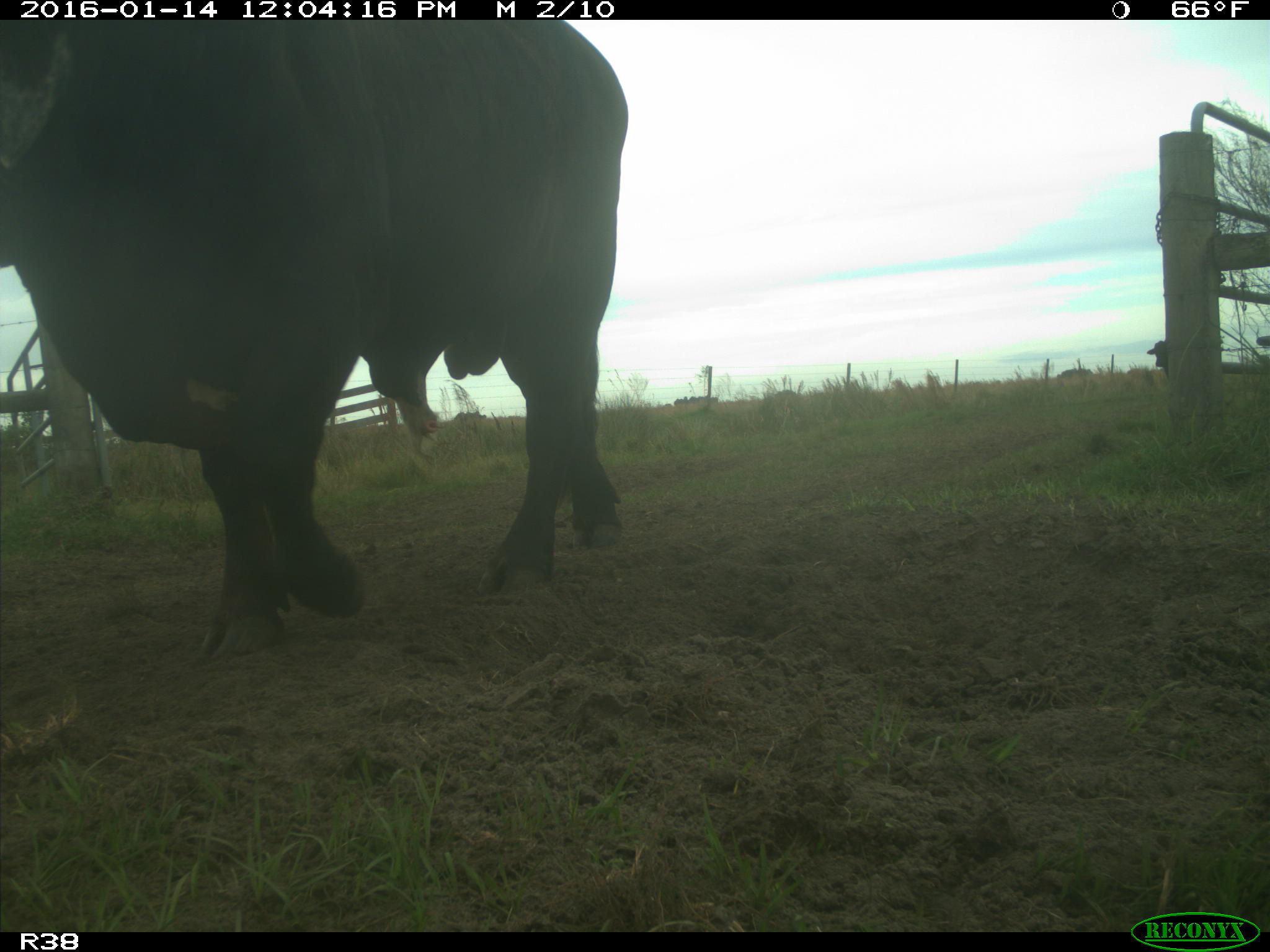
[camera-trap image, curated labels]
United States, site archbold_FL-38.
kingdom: Animalia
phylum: Chordata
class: Mammalia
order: Artiodactyla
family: Bovidae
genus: Bos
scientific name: Bos taurus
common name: domestic cow